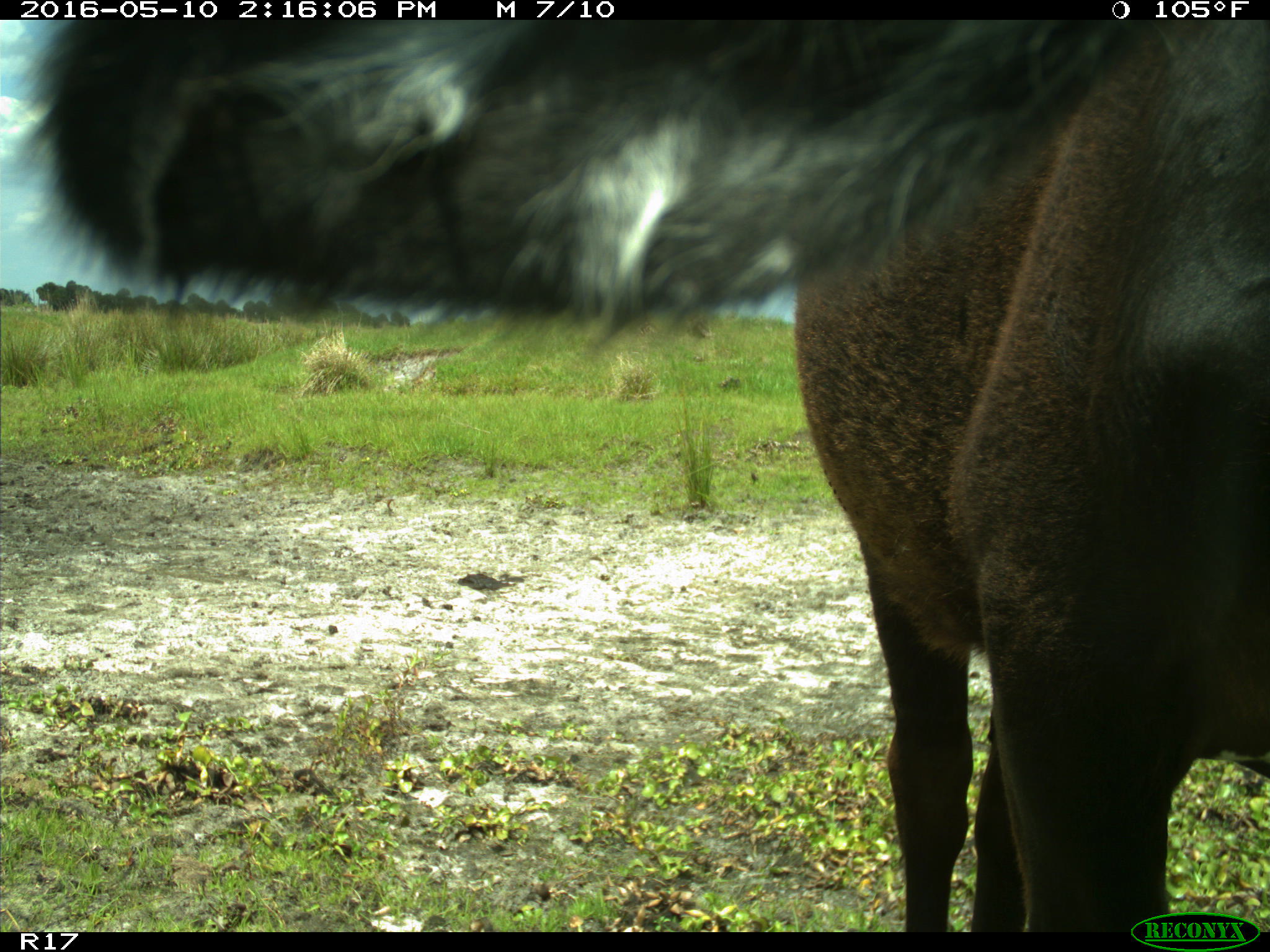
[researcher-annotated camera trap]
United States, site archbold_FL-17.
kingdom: Animalia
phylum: Chordata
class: Mammalia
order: Artiodactyla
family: Bovidae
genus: Bos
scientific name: Bos taurus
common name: domestic cow